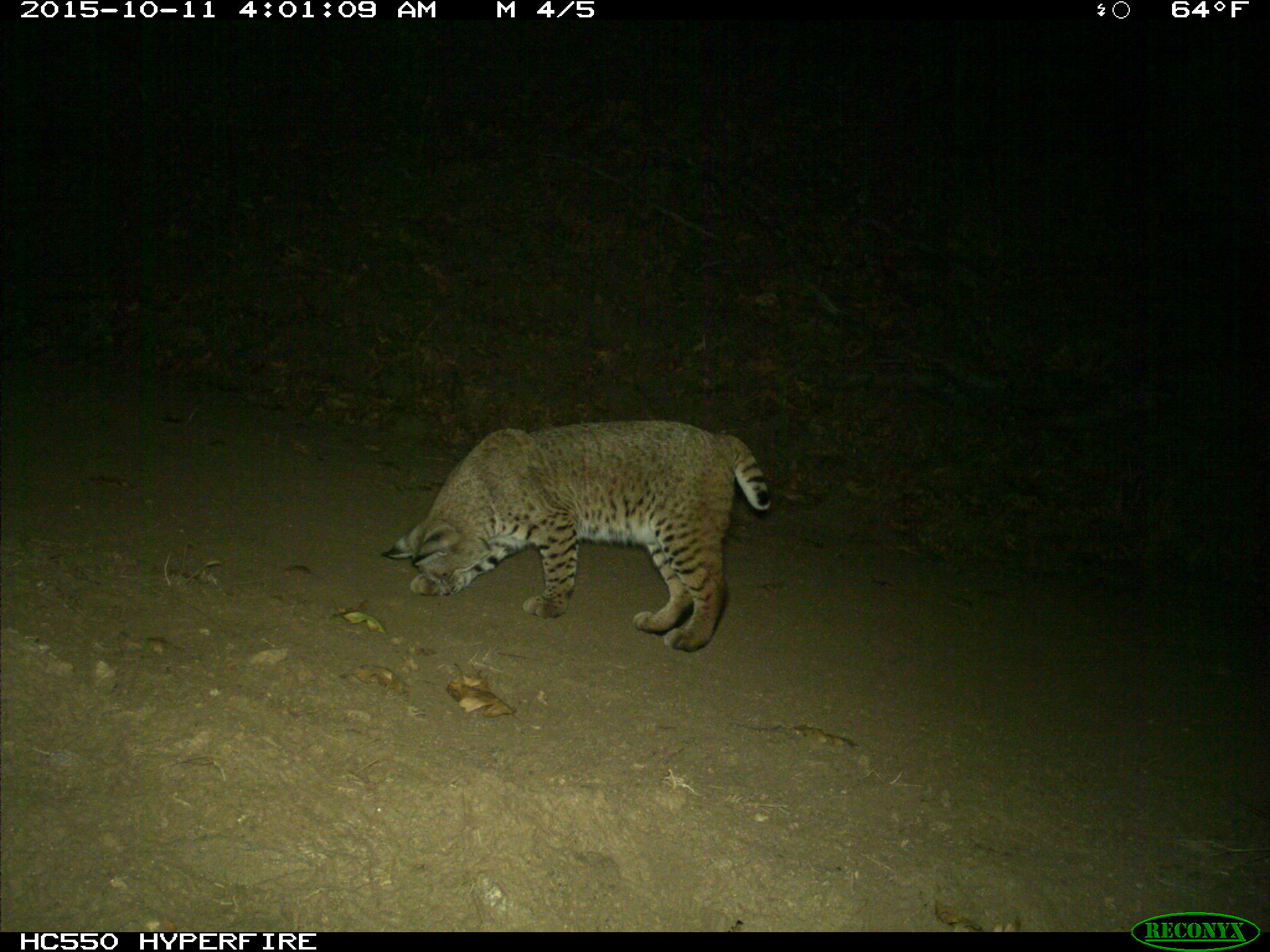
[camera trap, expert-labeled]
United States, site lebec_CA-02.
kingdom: Animalia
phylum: Chordata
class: Mammalia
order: Carnivora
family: Felidae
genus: Lynx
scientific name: Lynx rufus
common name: bobcat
Lynx rufus (bobcat).